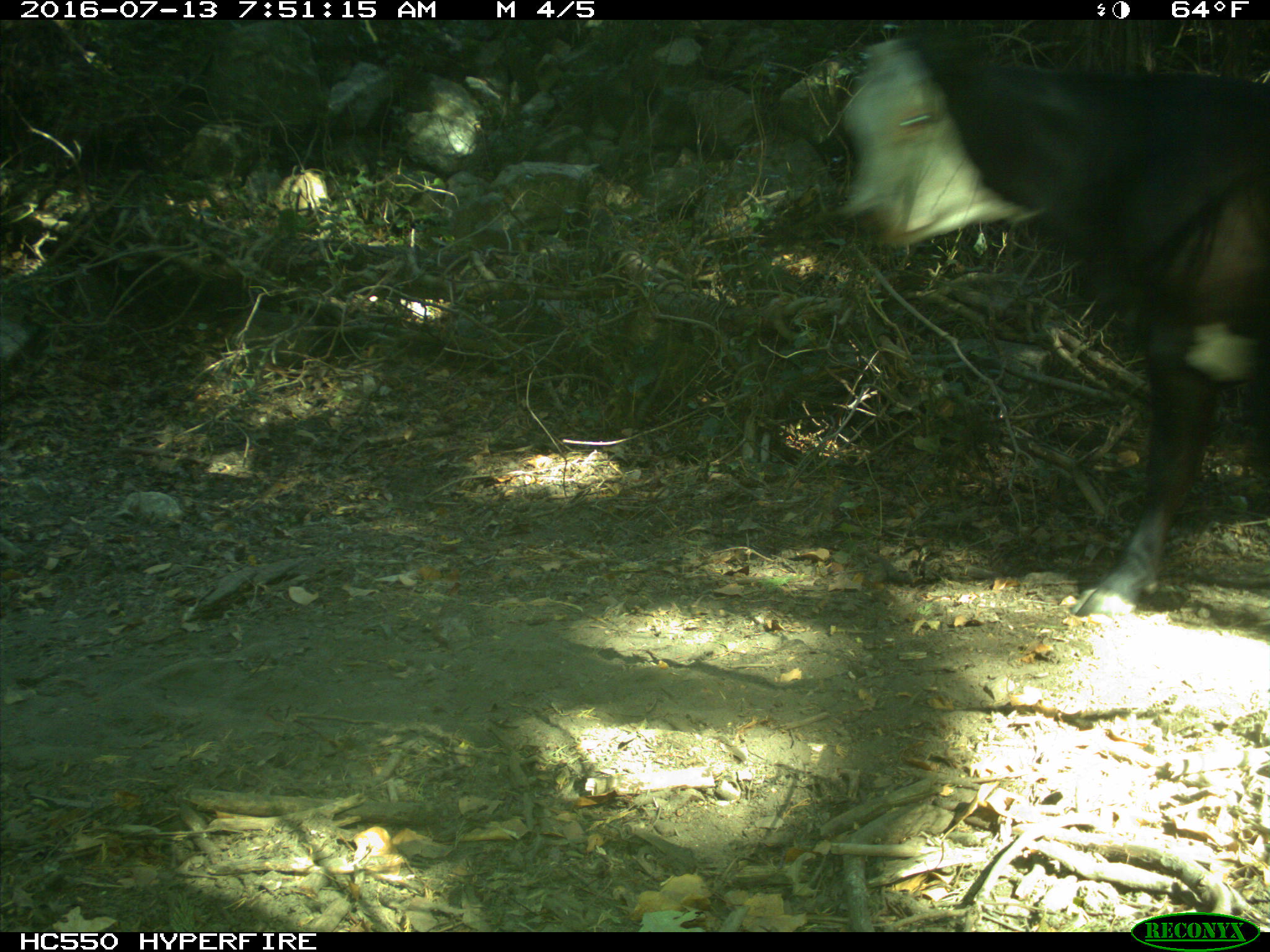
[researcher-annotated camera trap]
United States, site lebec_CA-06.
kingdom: Animalia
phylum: Chordata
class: Mammalia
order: Artiodactyla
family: Bovidae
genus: Bos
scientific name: Bos taurus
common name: domestic cow